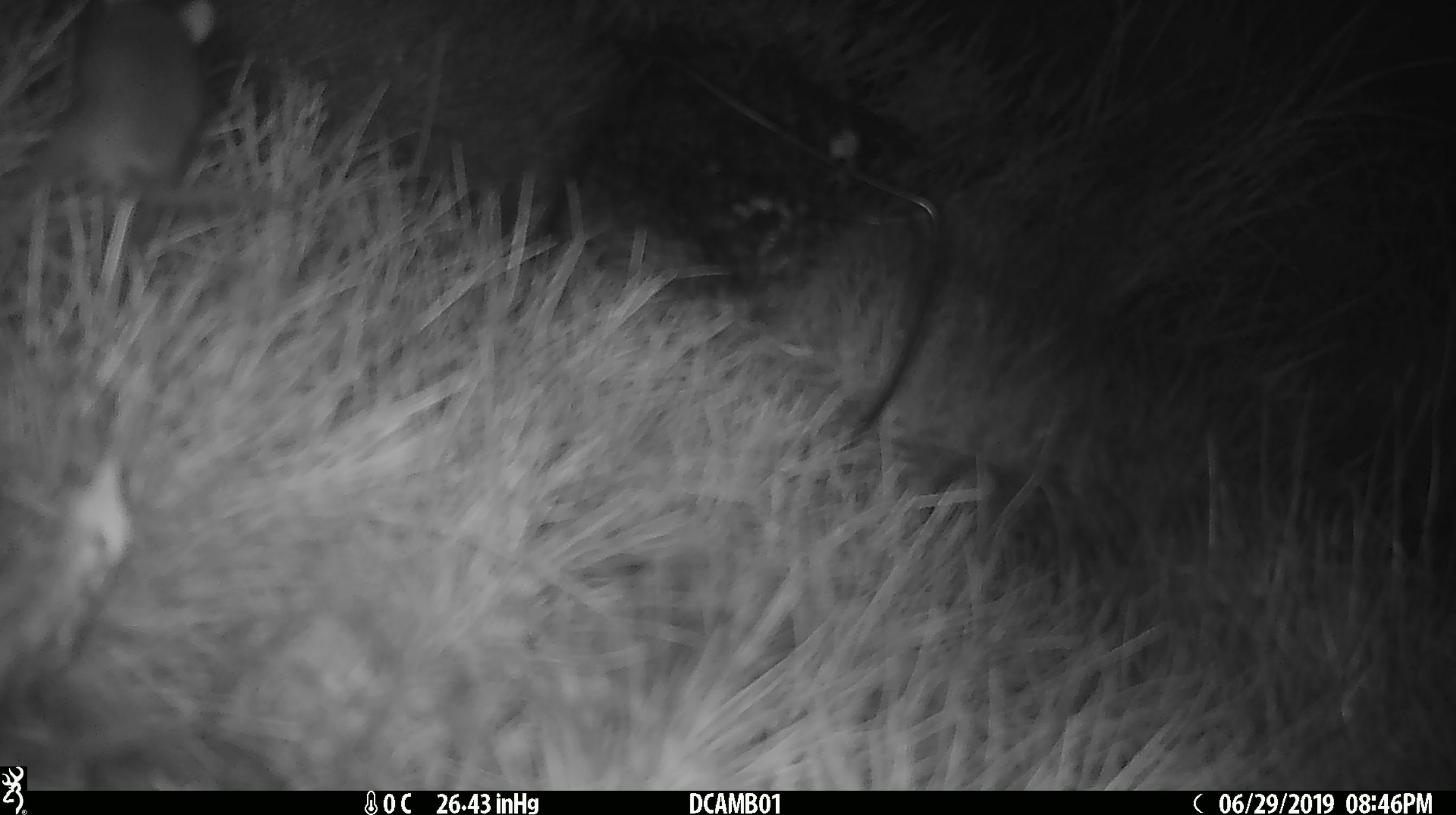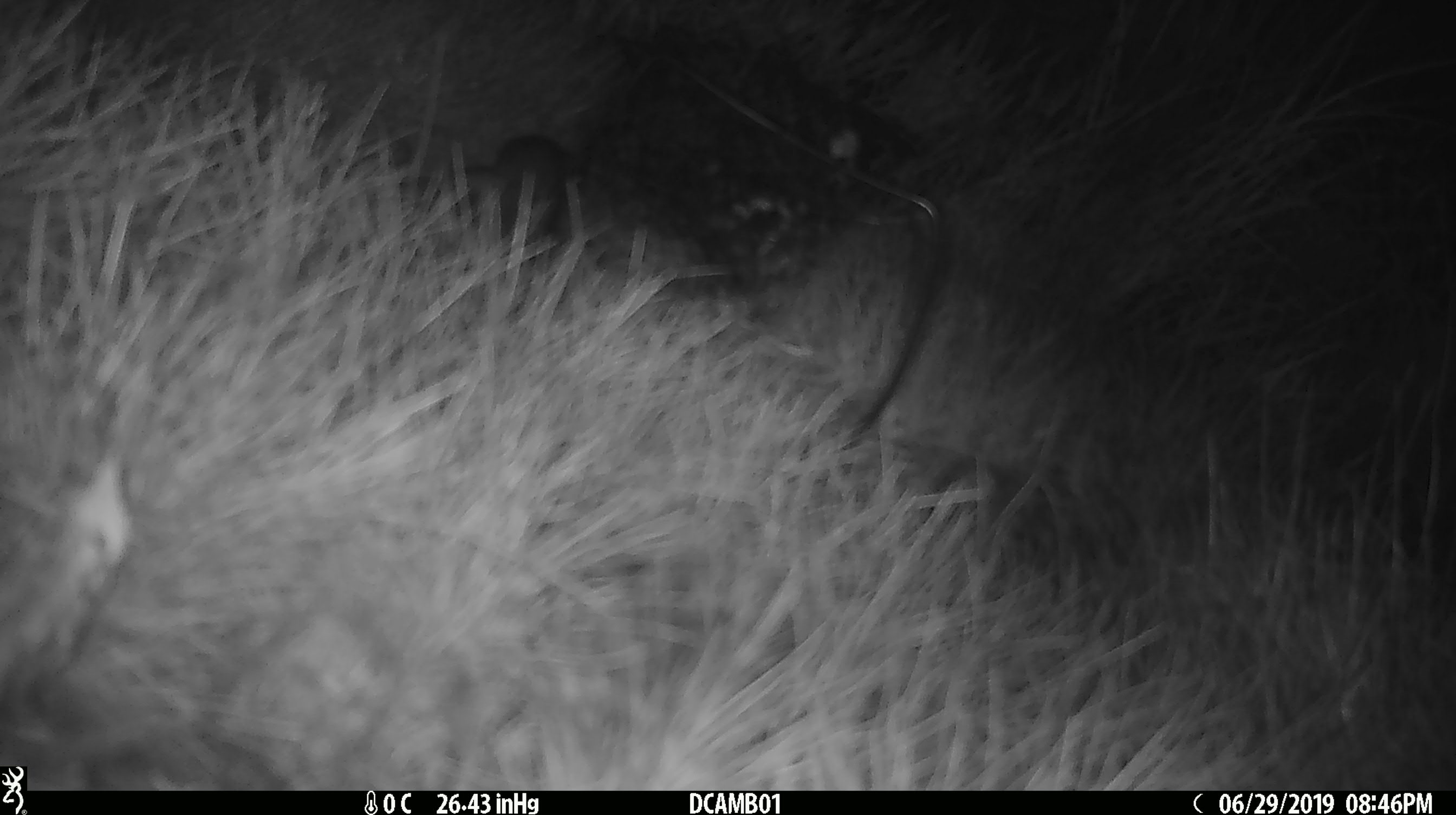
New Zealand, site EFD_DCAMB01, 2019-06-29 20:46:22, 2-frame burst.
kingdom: Animalia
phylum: Chordata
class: Mammalia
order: Rodentia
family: Muridae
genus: Mus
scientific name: Mus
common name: mouse